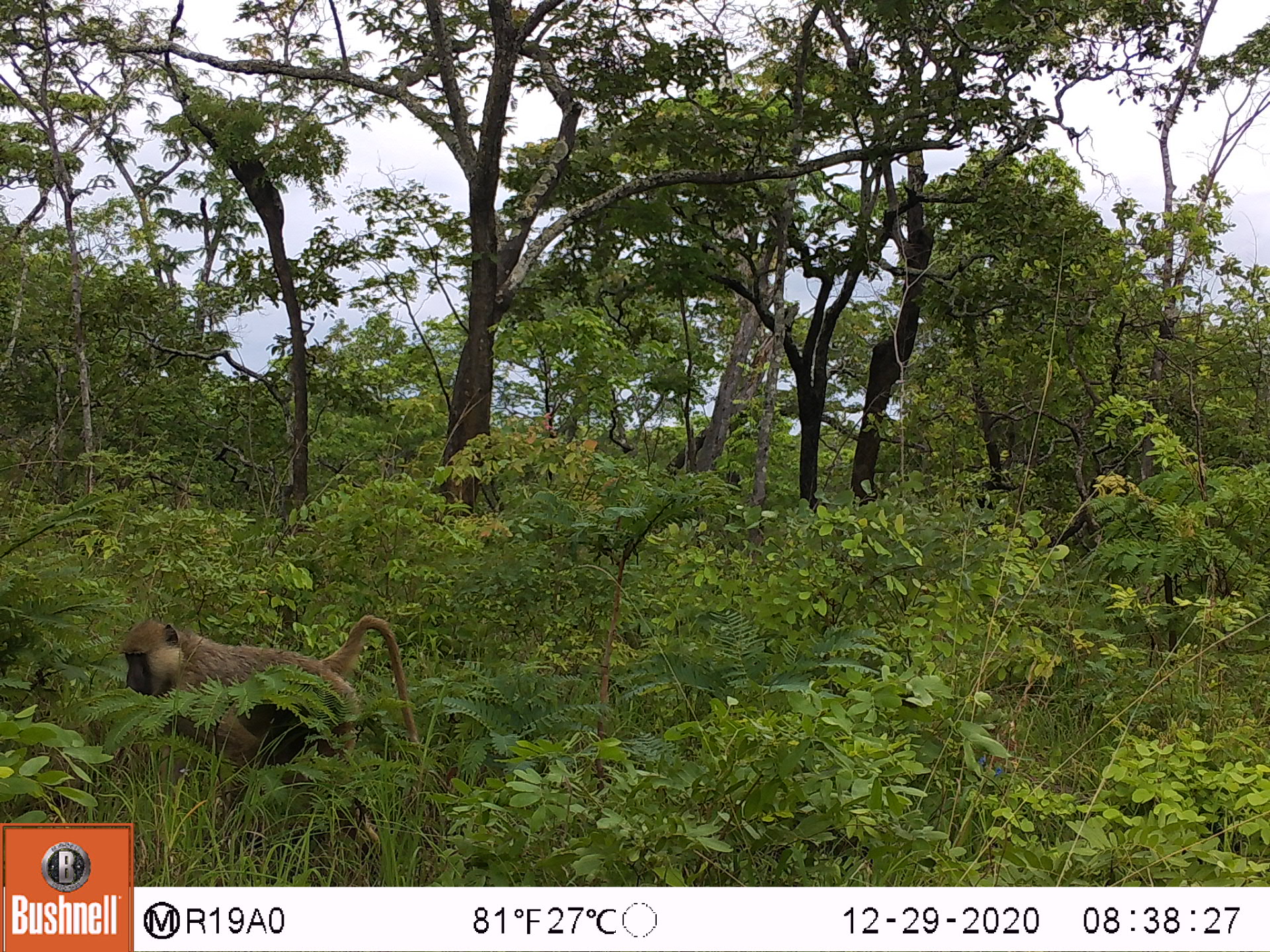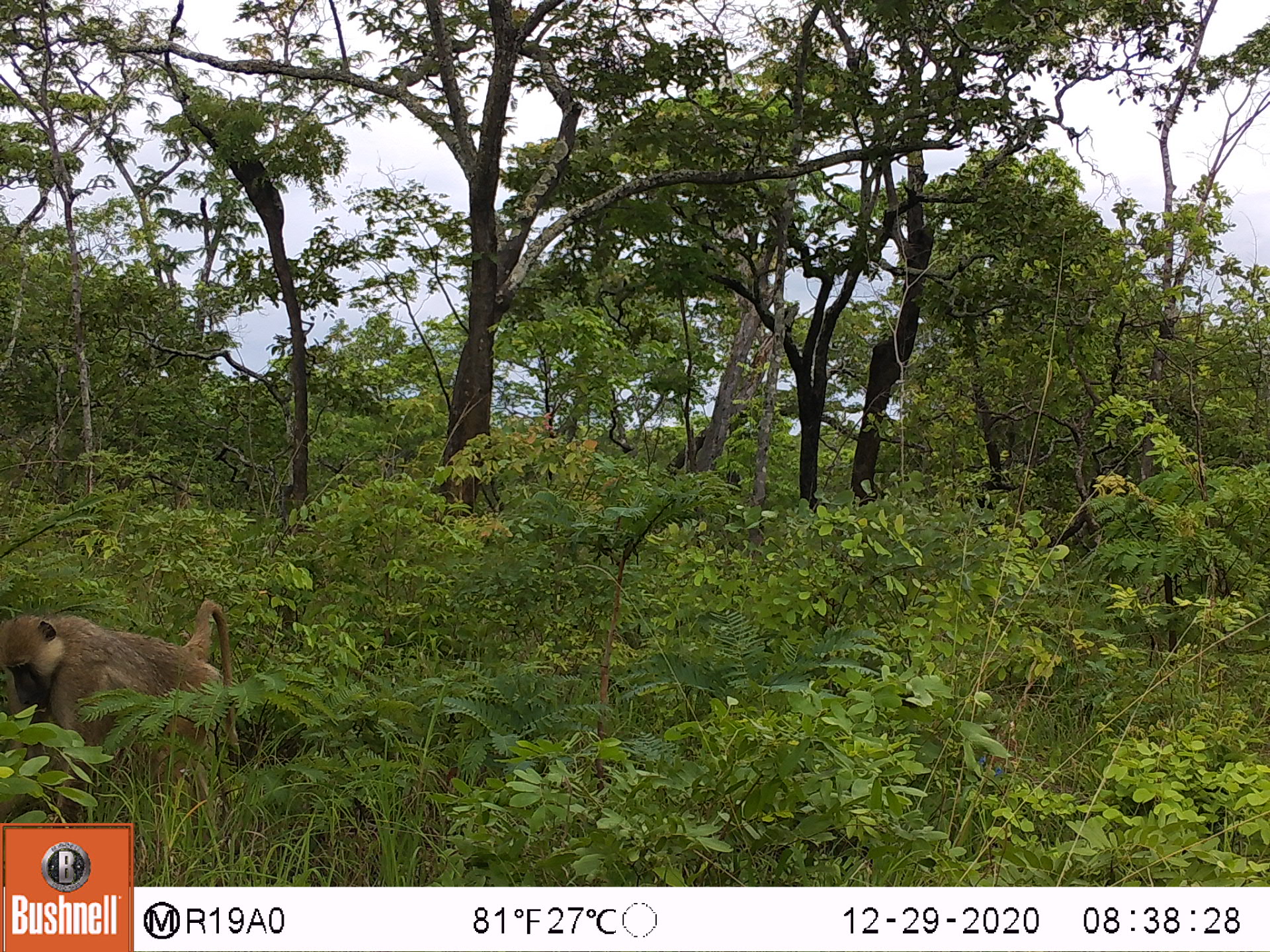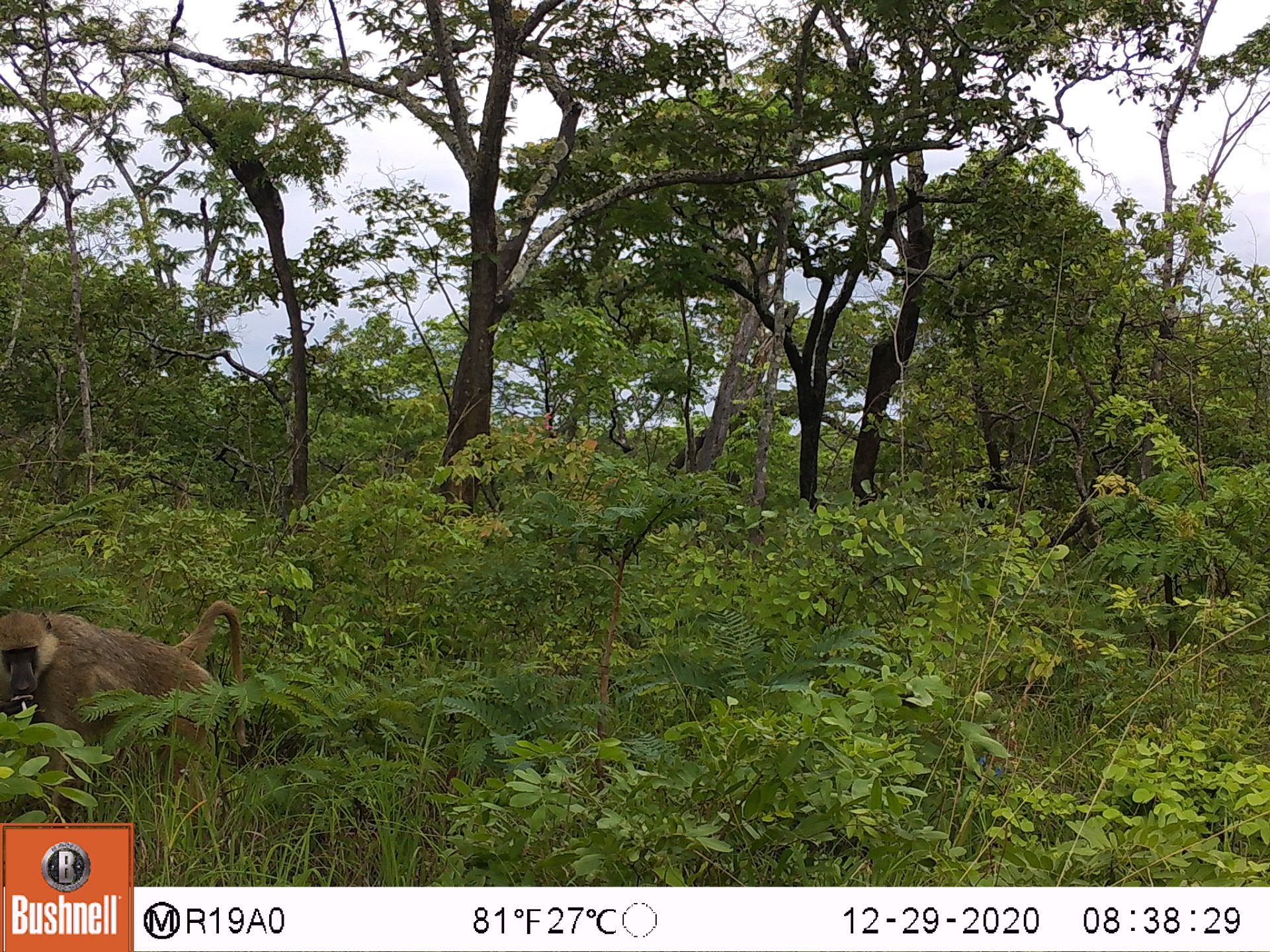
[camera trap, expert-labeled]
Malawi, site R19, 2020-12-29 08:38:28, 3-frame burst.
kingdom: Animalia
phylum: Chordata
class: Mammalia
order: Primates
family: Cercopithecidae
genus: Papio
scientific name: Papio cynocephalus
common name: yellow baboon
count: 1